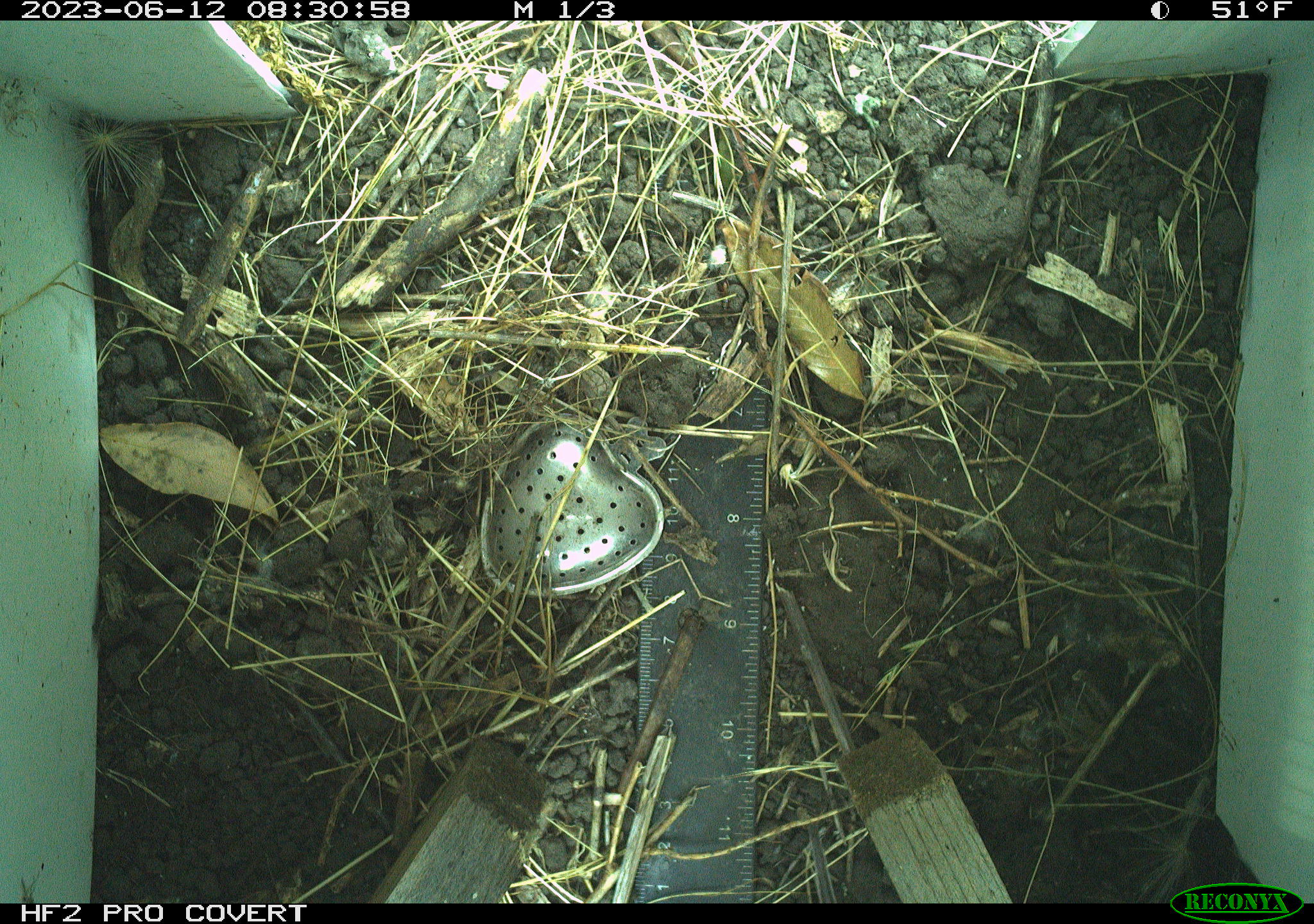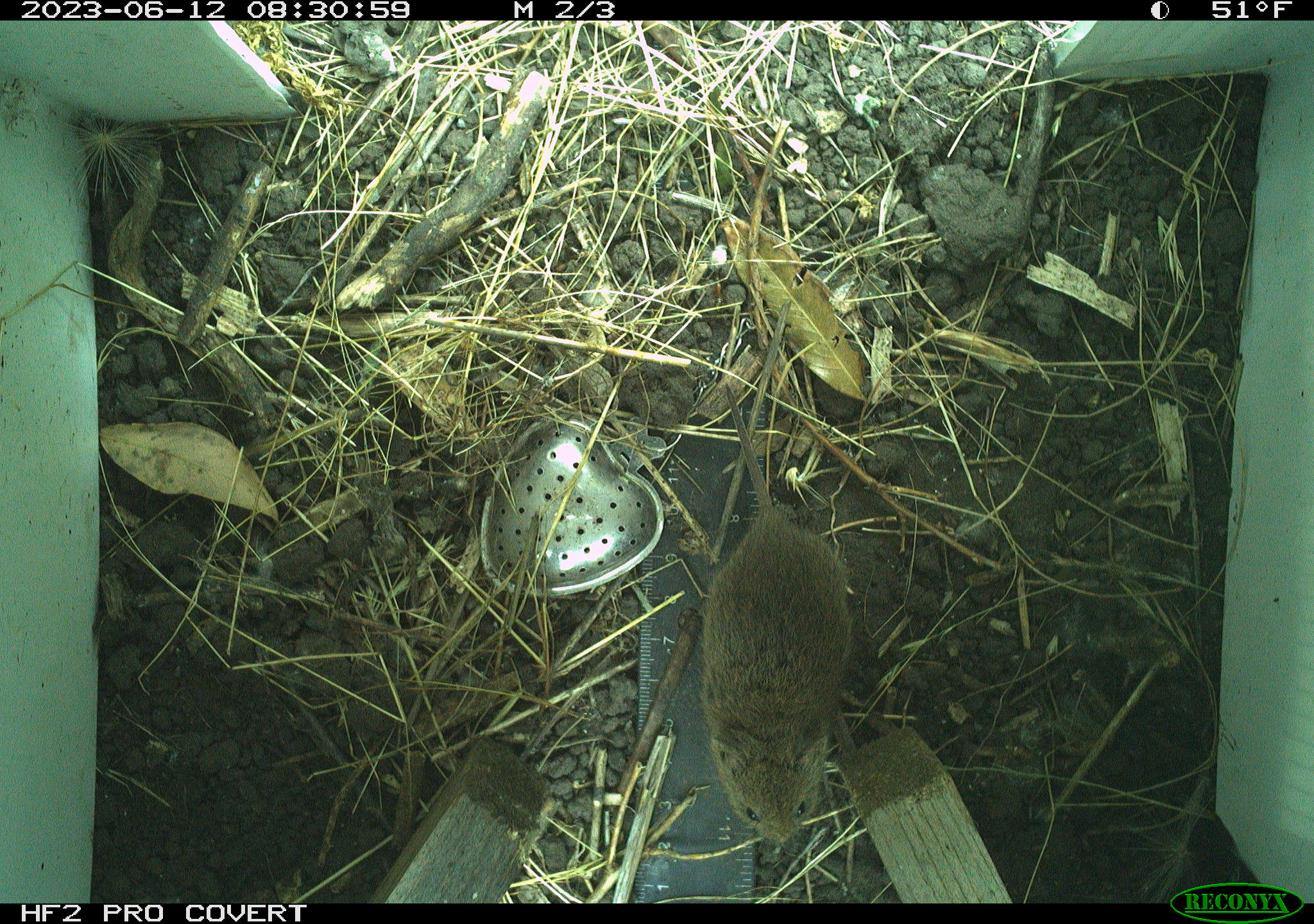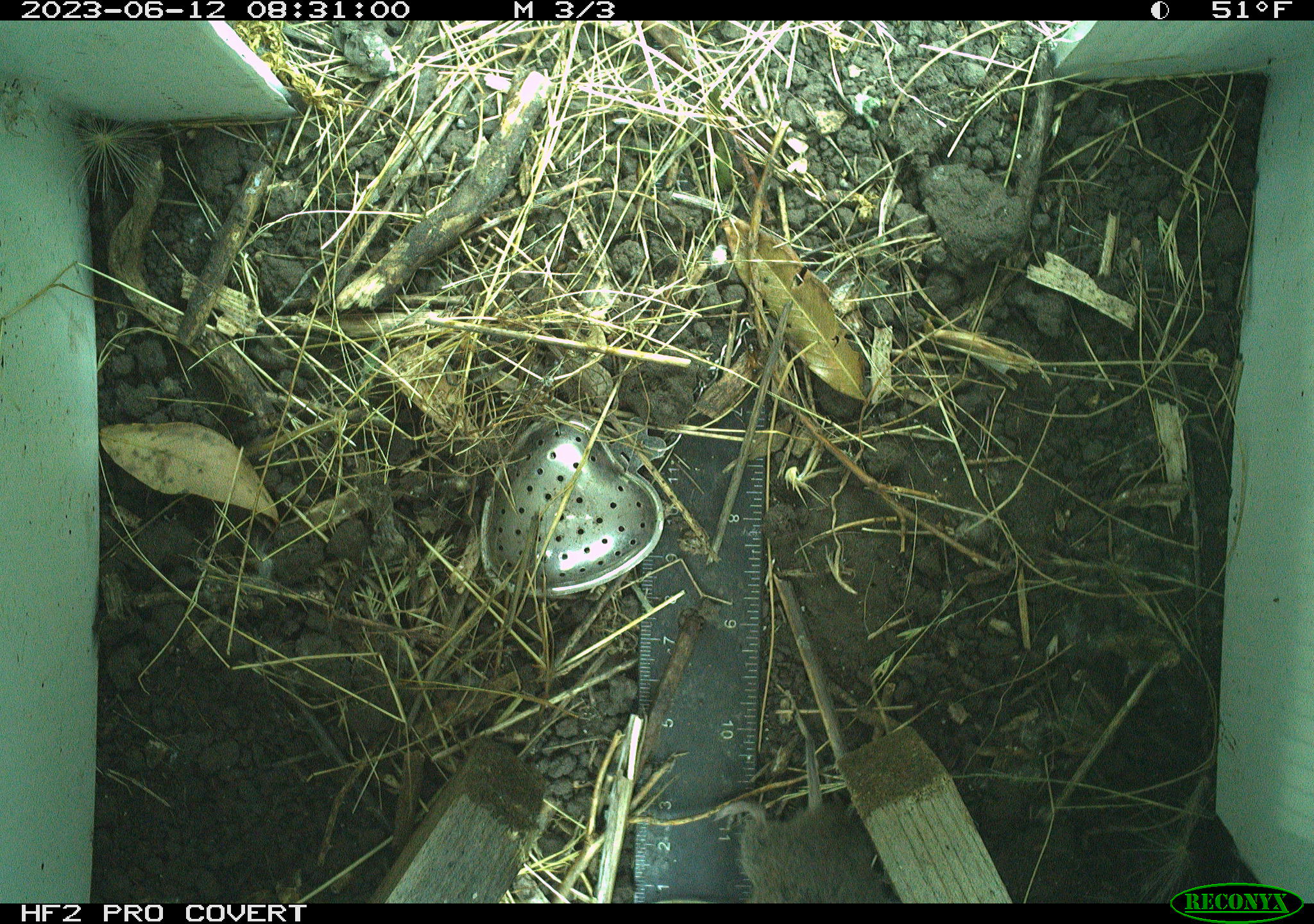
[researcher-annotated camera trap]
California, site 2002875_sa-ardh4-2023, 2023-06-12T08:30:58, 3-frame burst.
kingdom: Animalia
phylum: Chordata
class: Mammalia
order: Rodentia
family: Cricetidae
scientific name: Arvicolinae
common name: voles, lemmings, and muskrats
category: arvicolinae subfamily